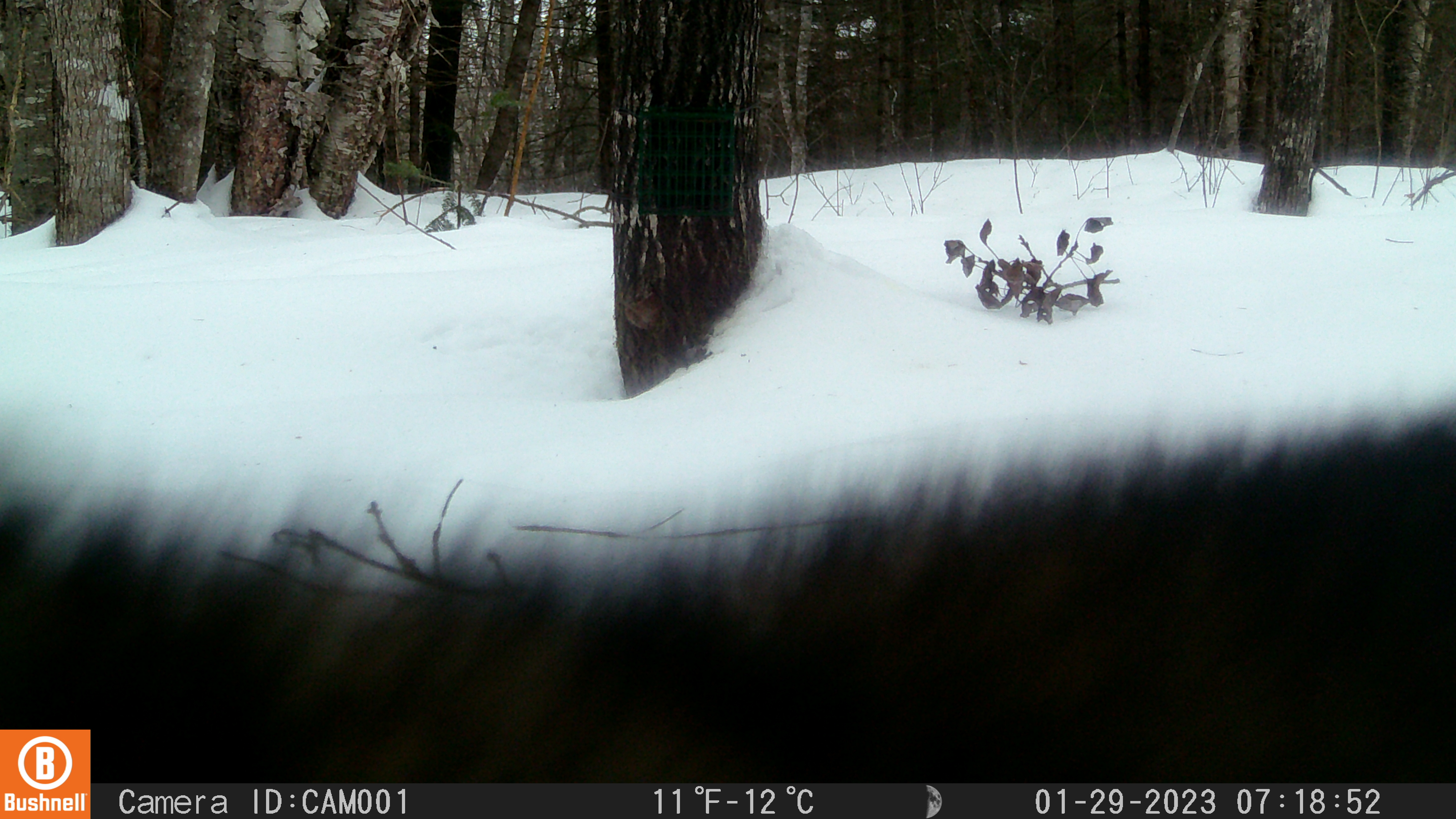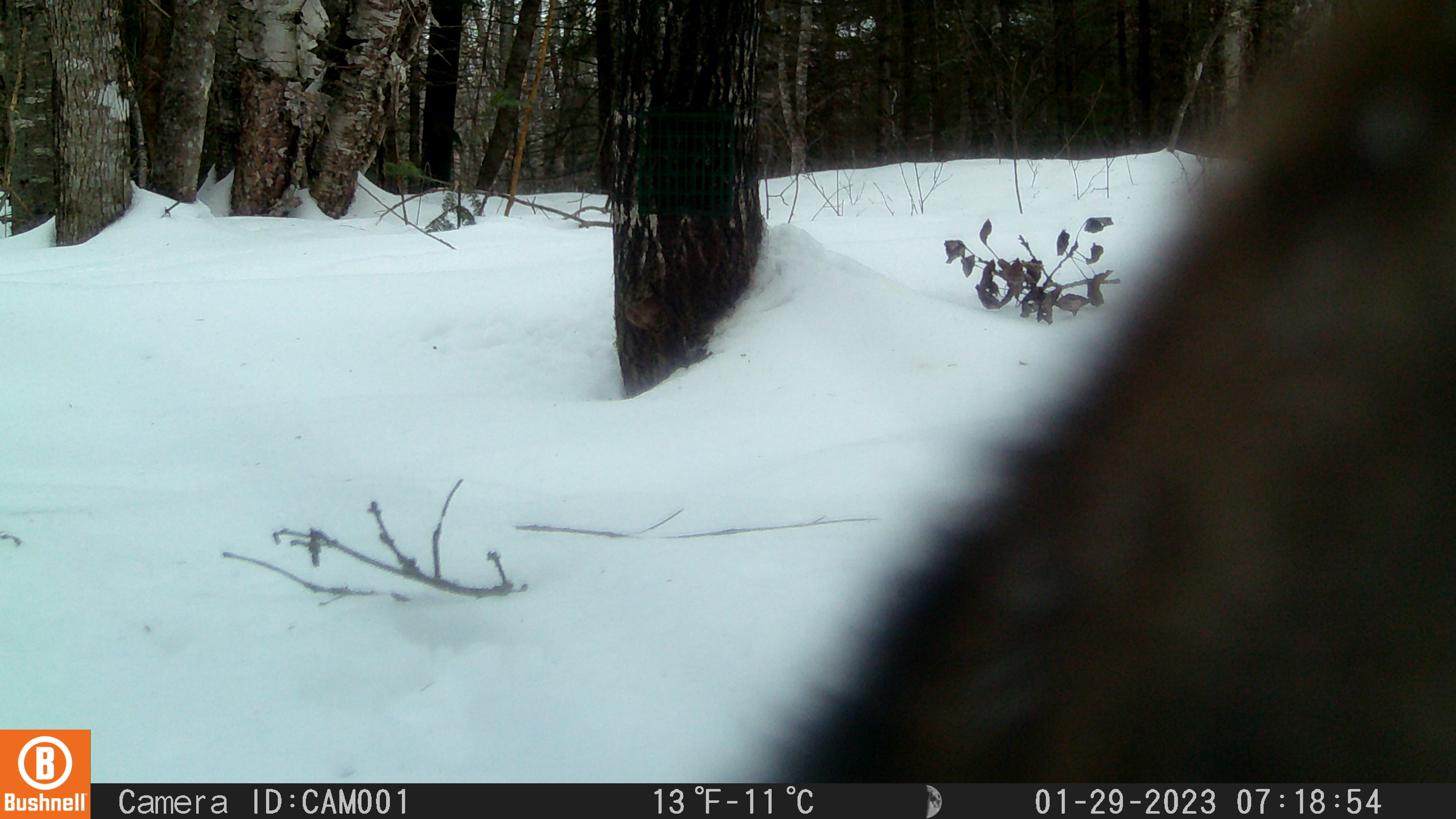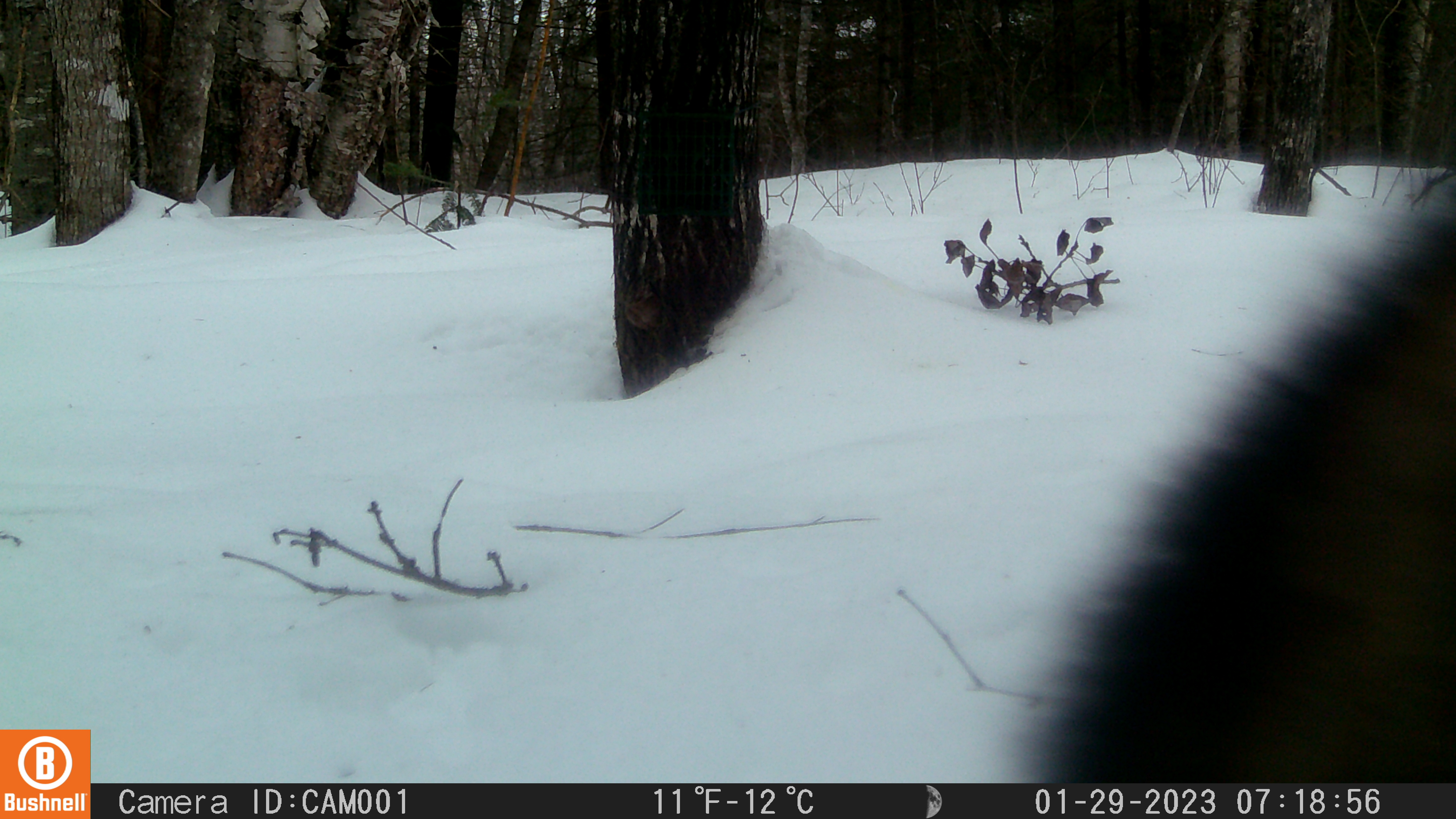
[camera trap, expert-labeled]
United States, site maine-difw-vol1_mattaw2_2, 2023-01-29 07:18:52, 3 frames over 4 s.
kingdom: Animalia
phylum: Chordata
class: Mammalia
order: Carnivora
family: Mustelidae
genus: Pekania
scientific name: Pekania pennanti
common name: fisher